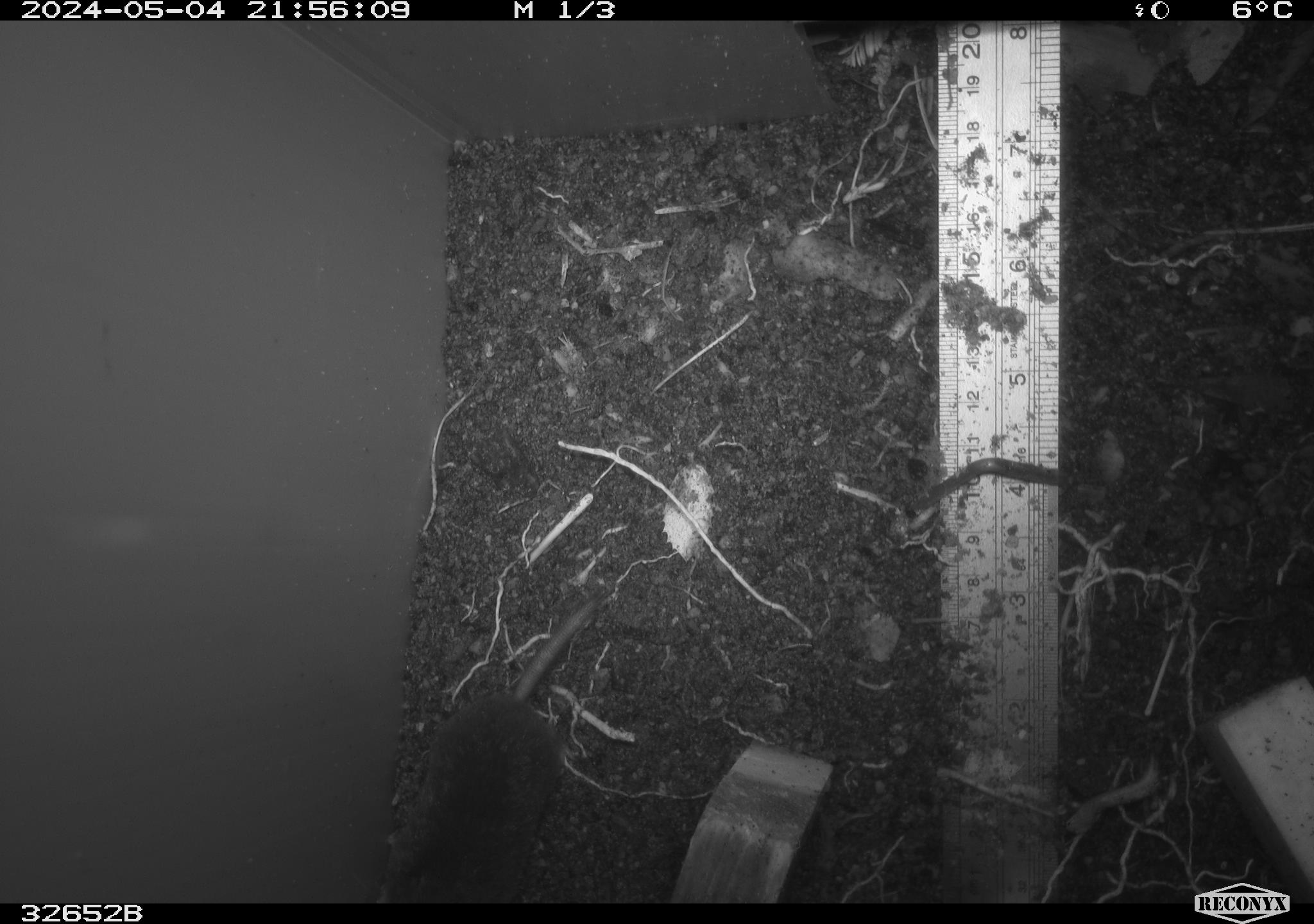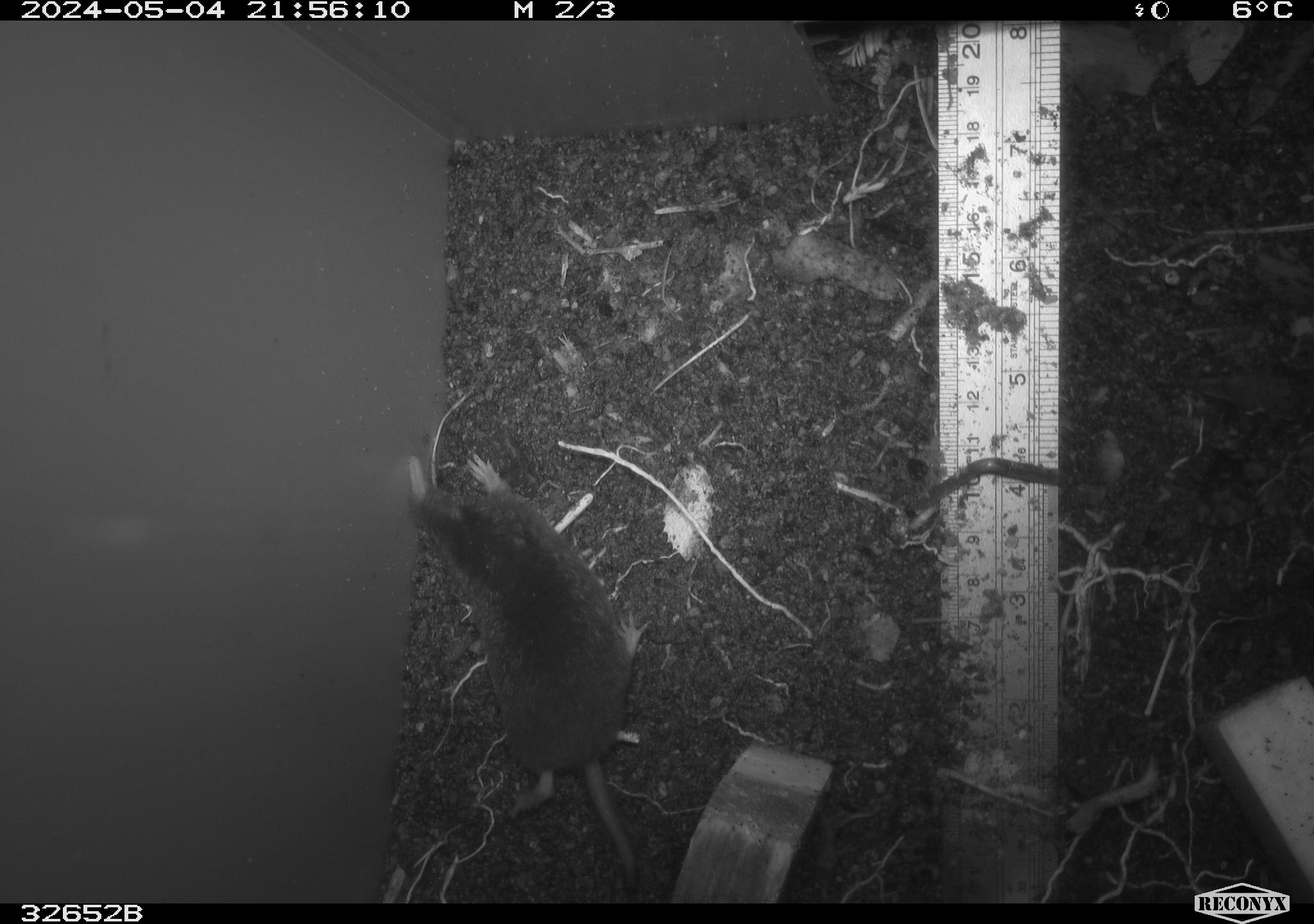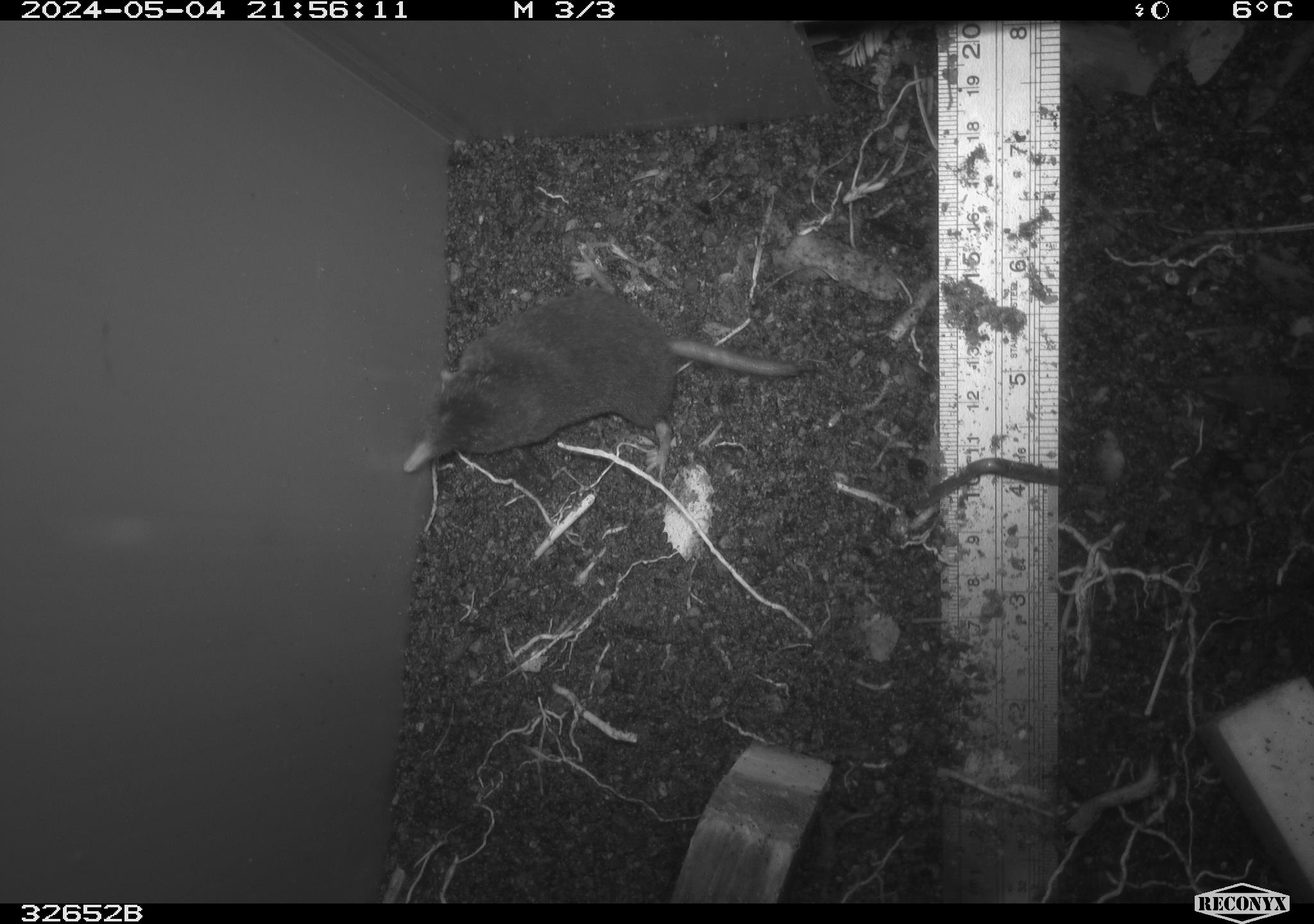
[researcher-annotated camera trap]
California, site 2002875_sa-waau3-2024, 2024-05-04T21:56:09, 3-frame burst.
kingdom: Animalia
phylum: Chordata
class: Mammalia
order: Eulipotyphla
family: Talpidae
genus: Neurotrichus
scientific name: Neurotrichus gibbsii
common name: shrew-mole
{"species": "shrew-mole (Neurotrichus gibbsii)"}